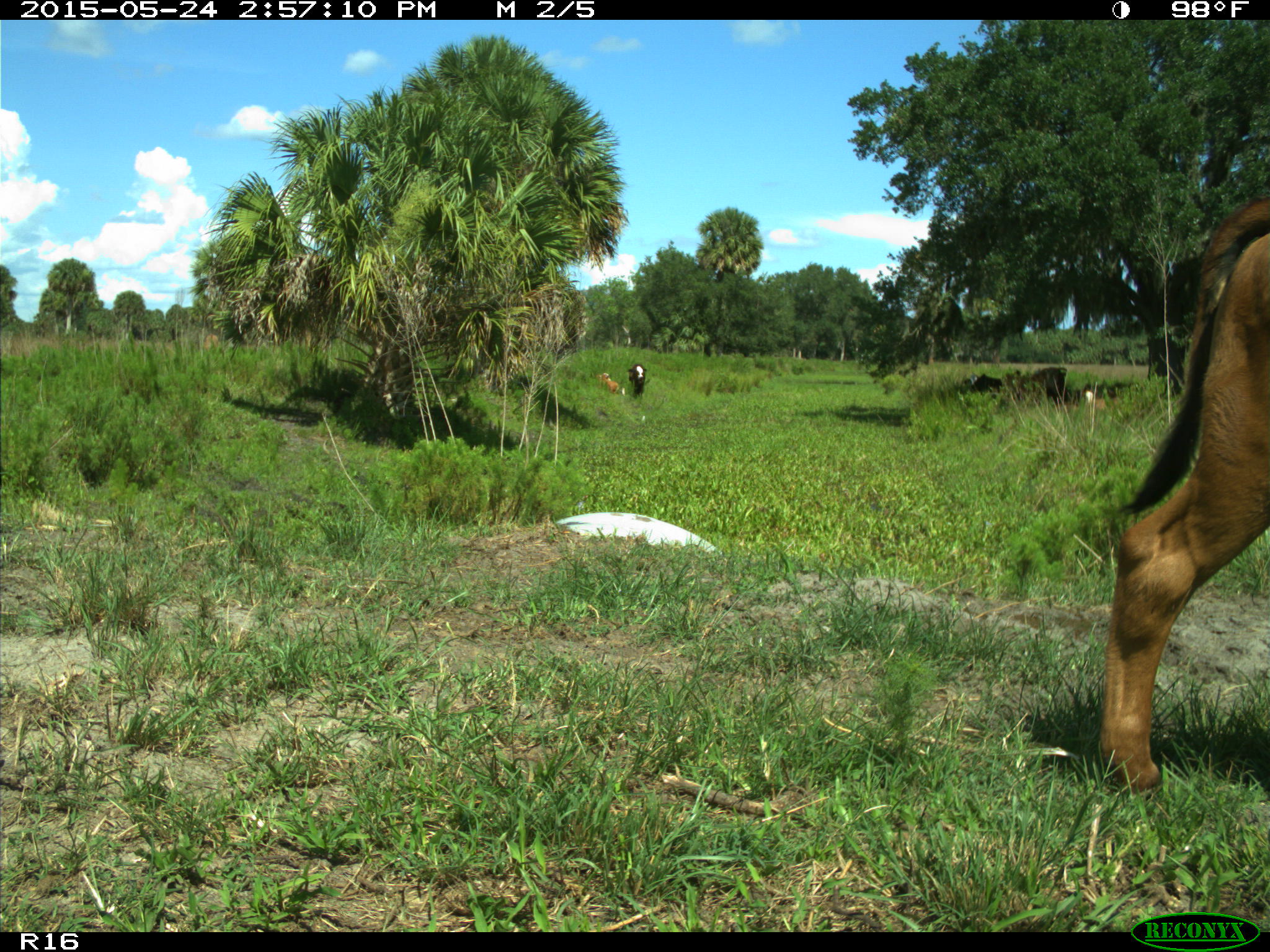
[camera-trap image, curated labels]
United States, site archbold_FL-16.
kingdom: Animalia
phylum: Chordata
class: Mammalia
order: Artiodactyla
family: Bovidae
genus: Bos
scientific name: Bos taurus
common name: domestic cow